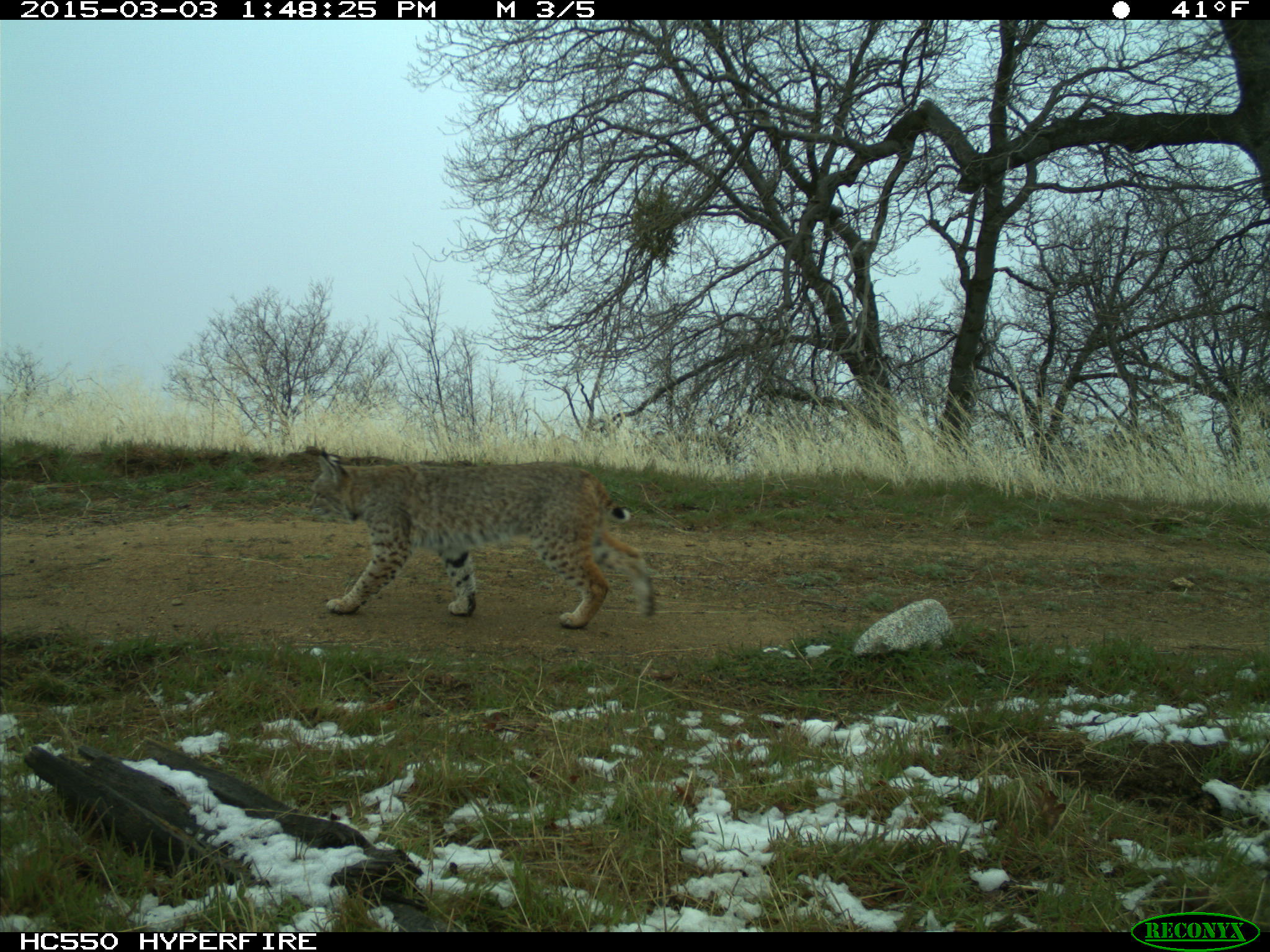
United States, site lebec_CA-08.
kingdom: Animalia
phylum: Chordata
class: Mammalia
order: Carnivora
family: Felidae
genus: Lynx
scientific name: Lynx rufus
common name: bobcat